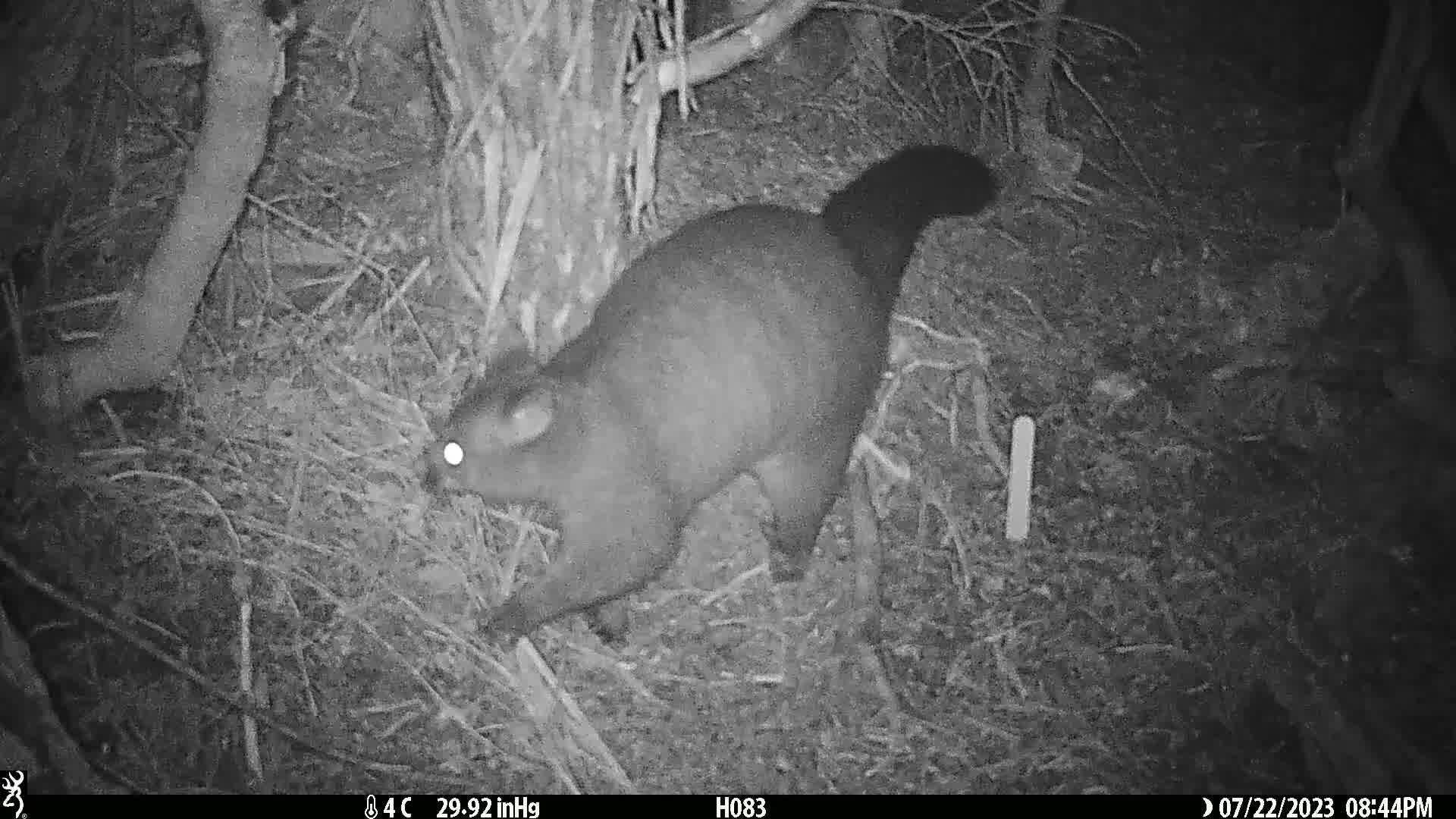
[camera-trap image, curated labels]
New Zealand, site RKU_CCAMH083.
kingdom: Animalia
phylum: Chordata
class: Mammalia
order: Diprotodontia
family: Phalangeridae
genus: Trichosurus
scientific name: Trichosurus vulpecula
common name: common brushtail possum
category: possum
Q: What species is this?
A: Possum (common brushtail possum) (Trichosurus vulpecula).